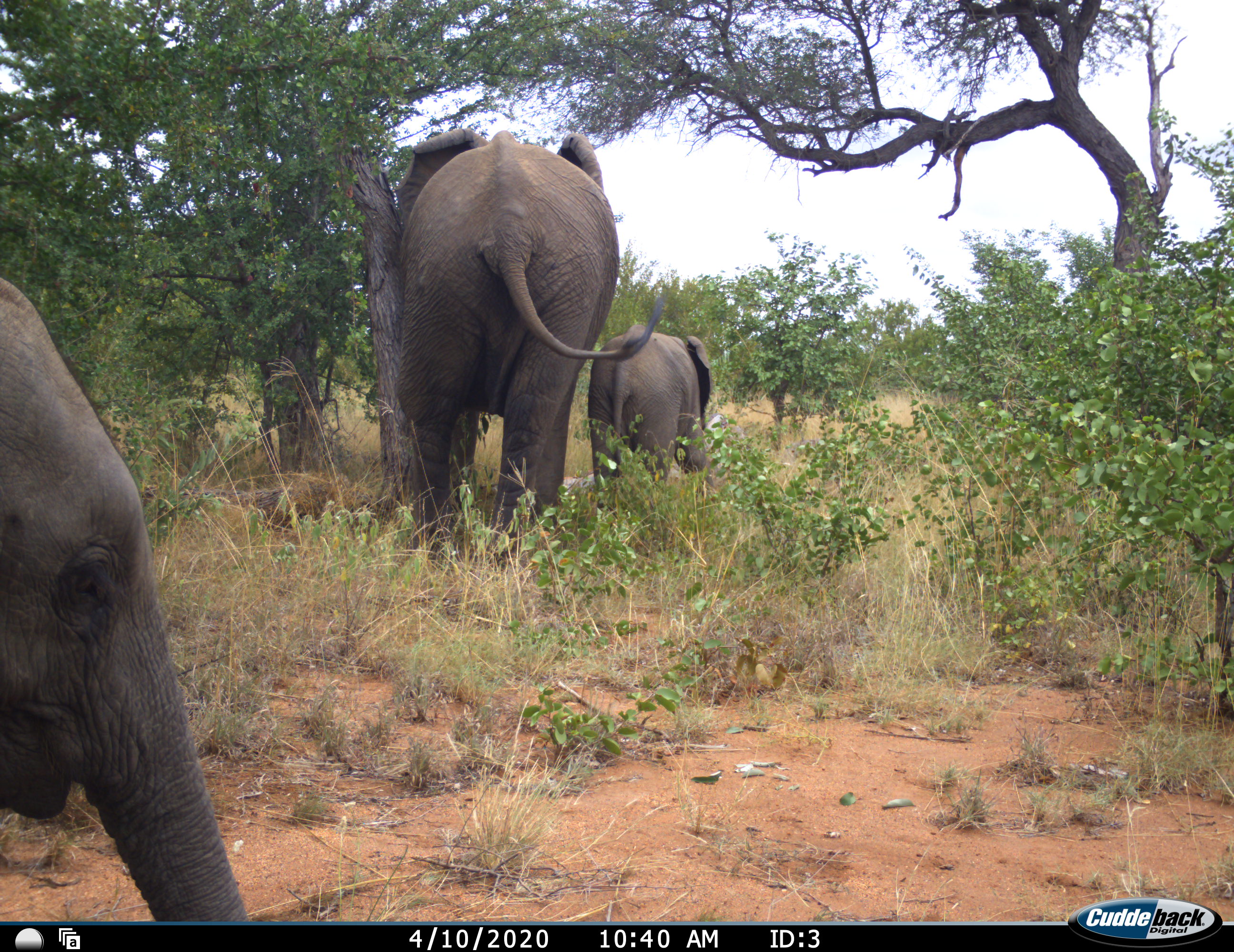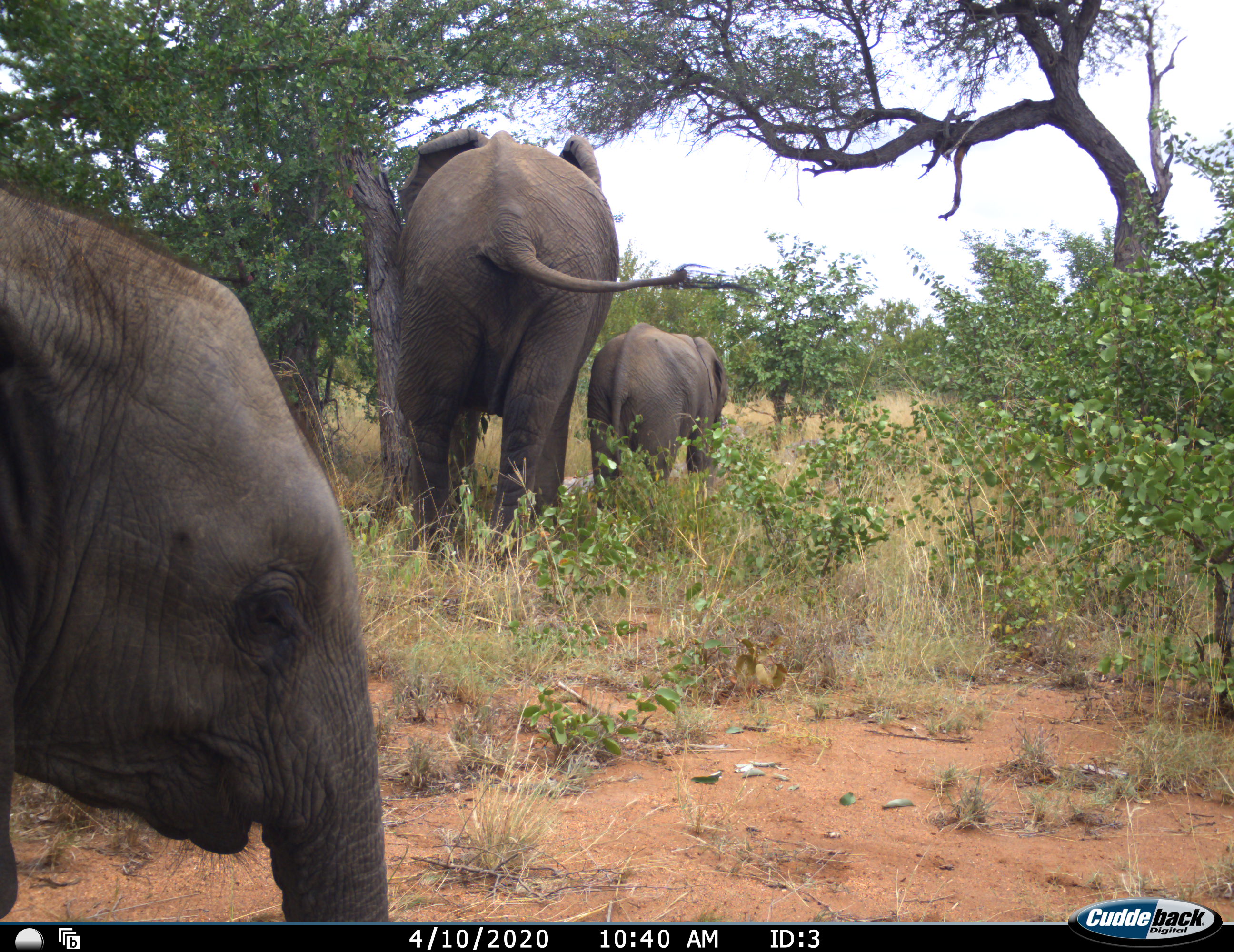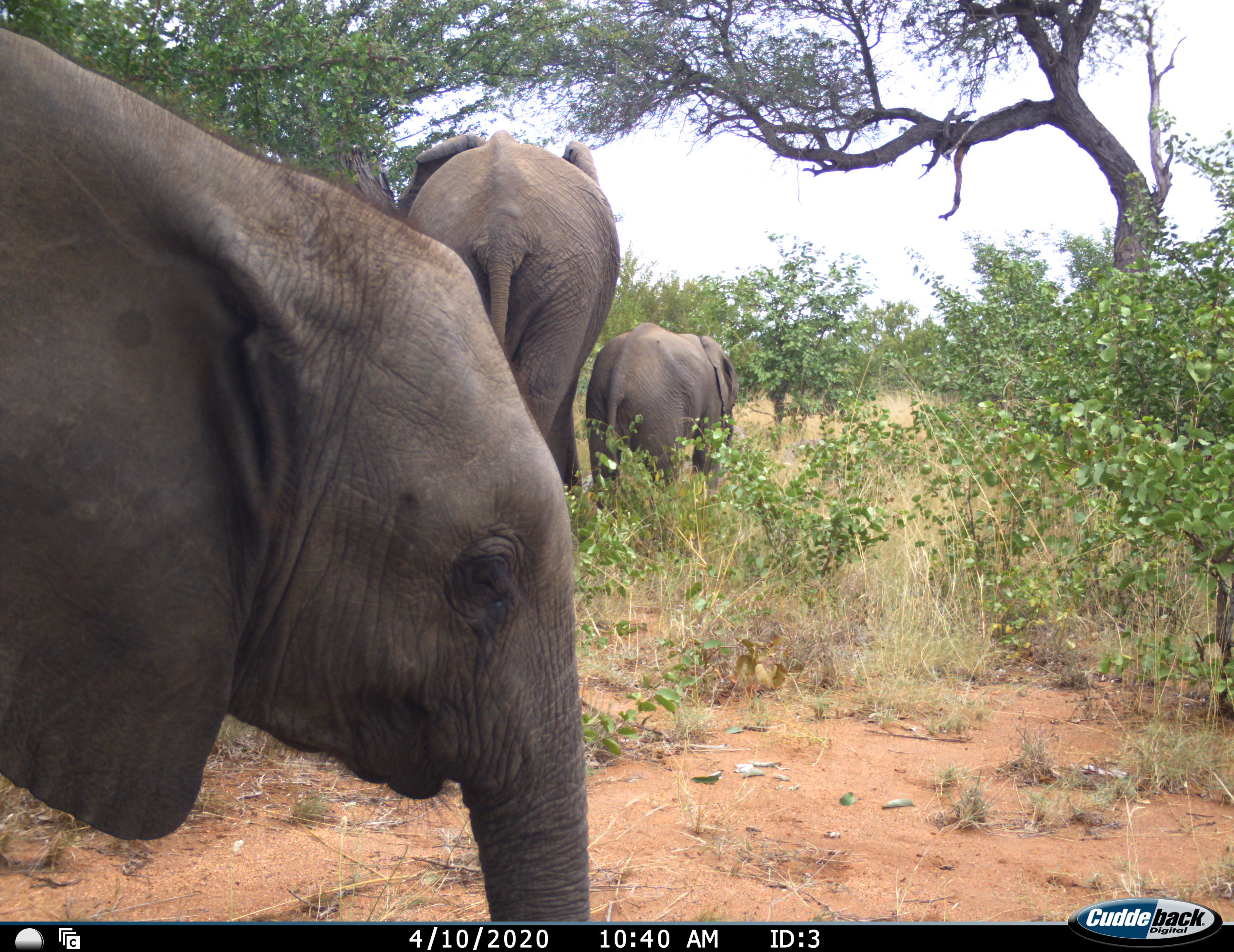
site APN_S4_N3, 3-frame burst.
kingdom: Animalia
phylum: Chordata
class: Mammalia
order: Proboscidea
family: Elephantidae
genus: Loxodonta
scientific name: Loxodonta africana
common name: african bush elephant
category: elephant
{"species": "elephant (african bush elephant) (Loxodonta africana)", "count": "3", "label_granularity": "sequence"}